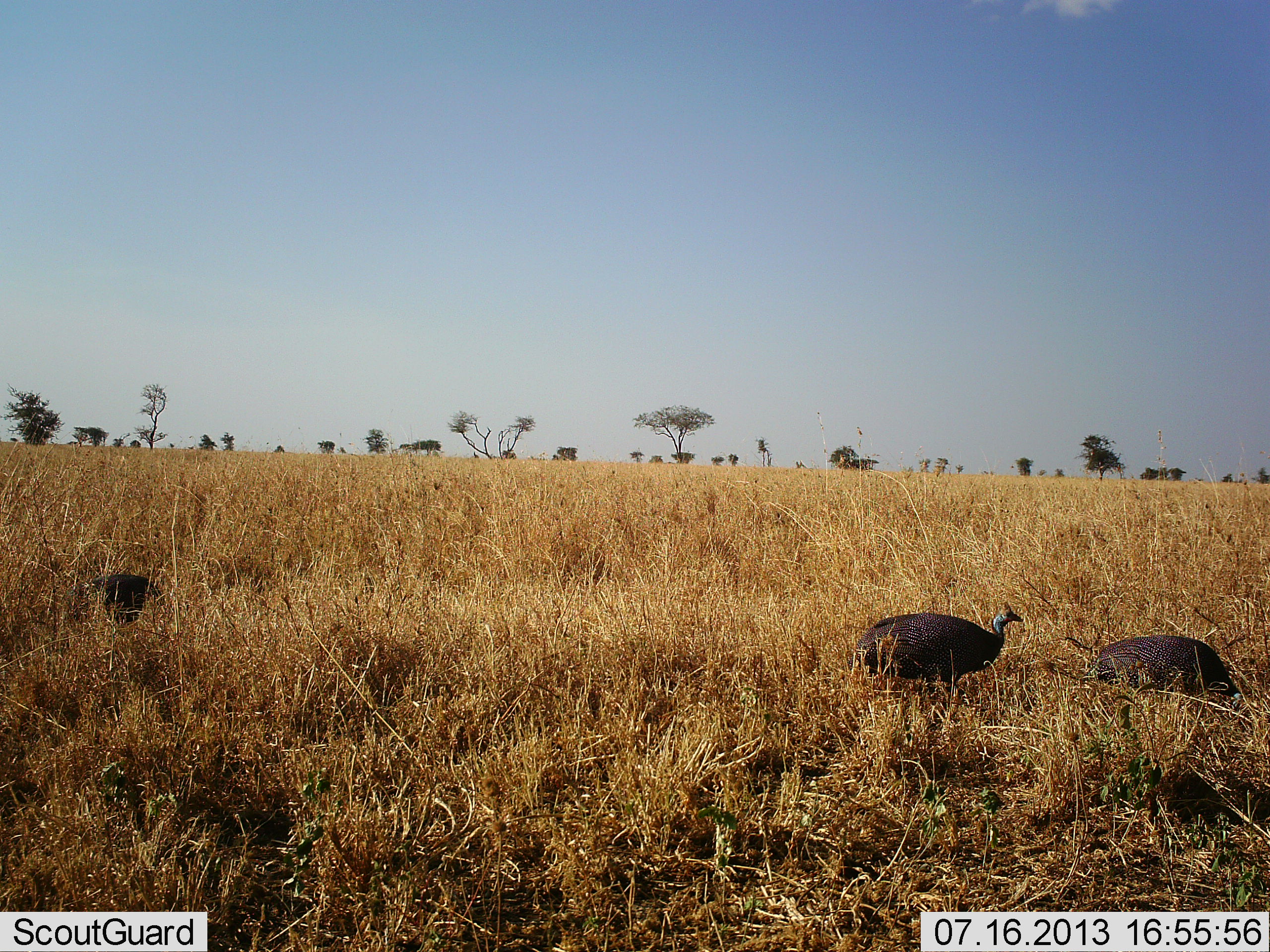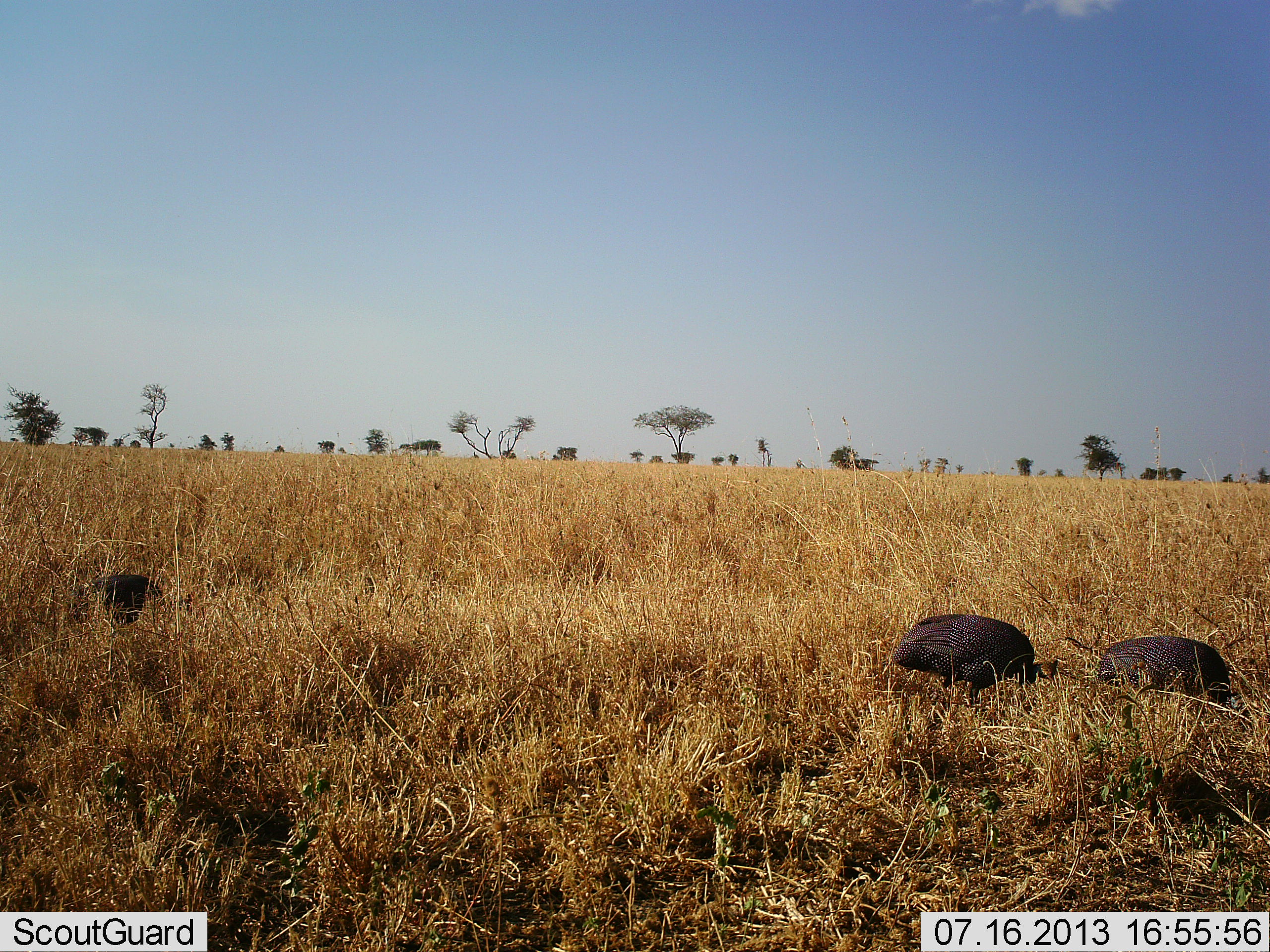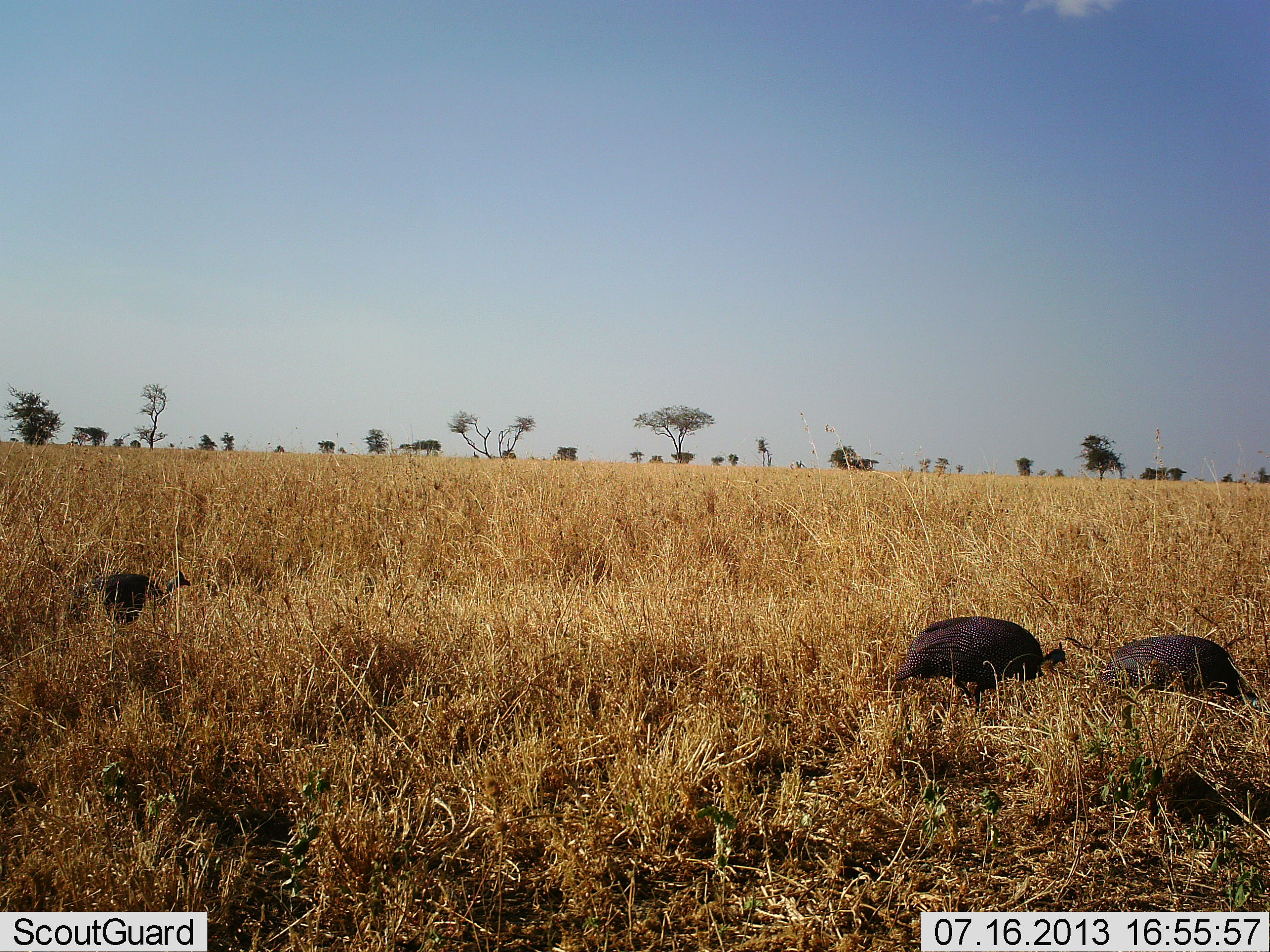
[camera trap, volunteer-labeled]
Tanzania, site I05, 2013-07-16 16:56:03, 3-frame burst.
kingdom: Animalia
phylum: Chordata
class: Aves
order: Galliformes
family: Numididae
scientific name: Numididae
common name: guinea fowl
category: guineafowl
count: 3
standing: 10%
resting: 0%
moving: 10%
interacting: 0%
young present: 0%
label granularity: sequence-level